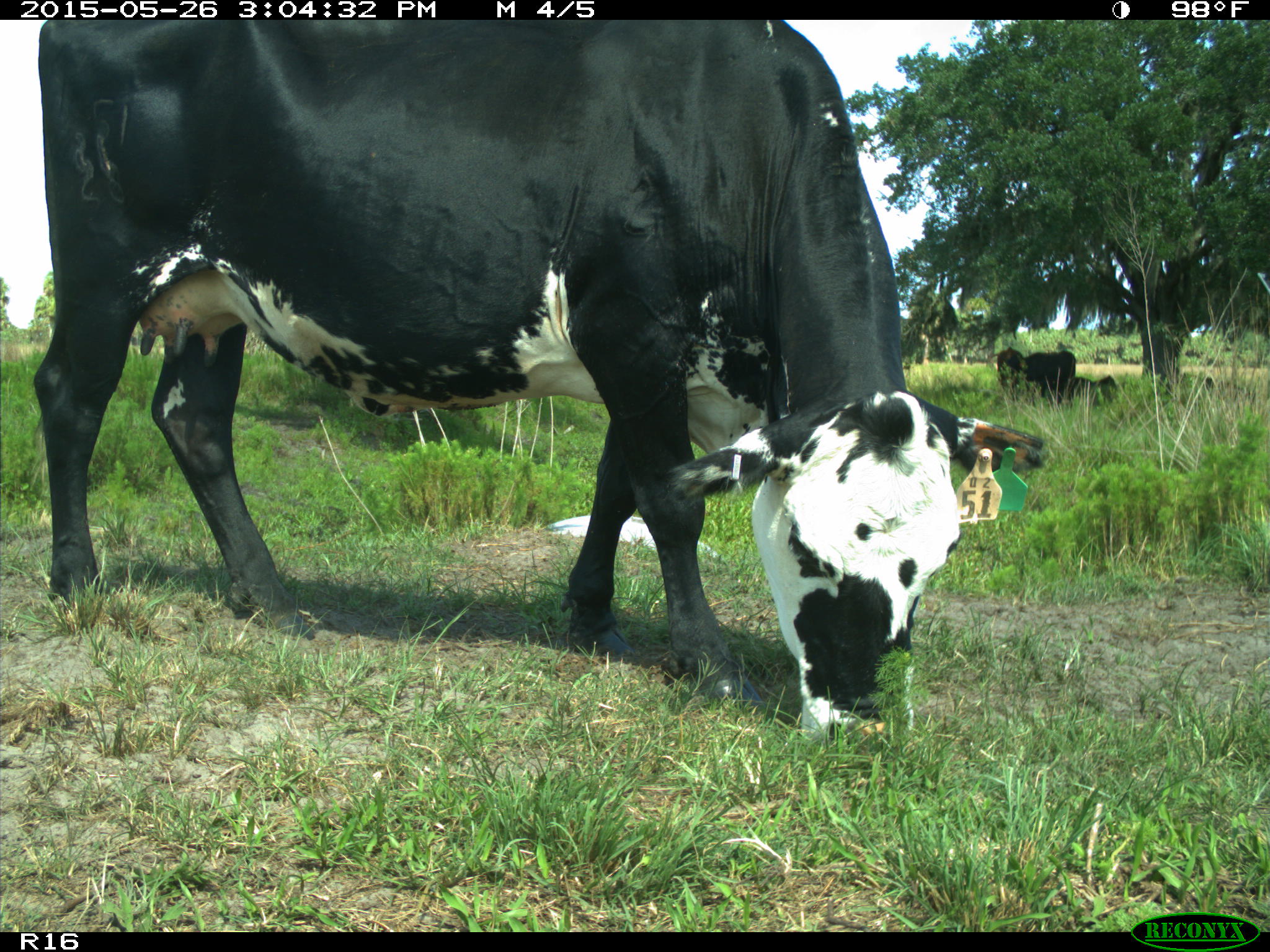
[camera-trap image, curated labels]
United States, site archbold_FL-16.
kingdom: Animalia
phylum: Chordata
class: Mammalia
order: Artiodactyla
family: Bovidae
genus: Bos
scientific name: Bos taurus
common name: domestic cow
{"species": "Bos taurus (domestic cow)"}